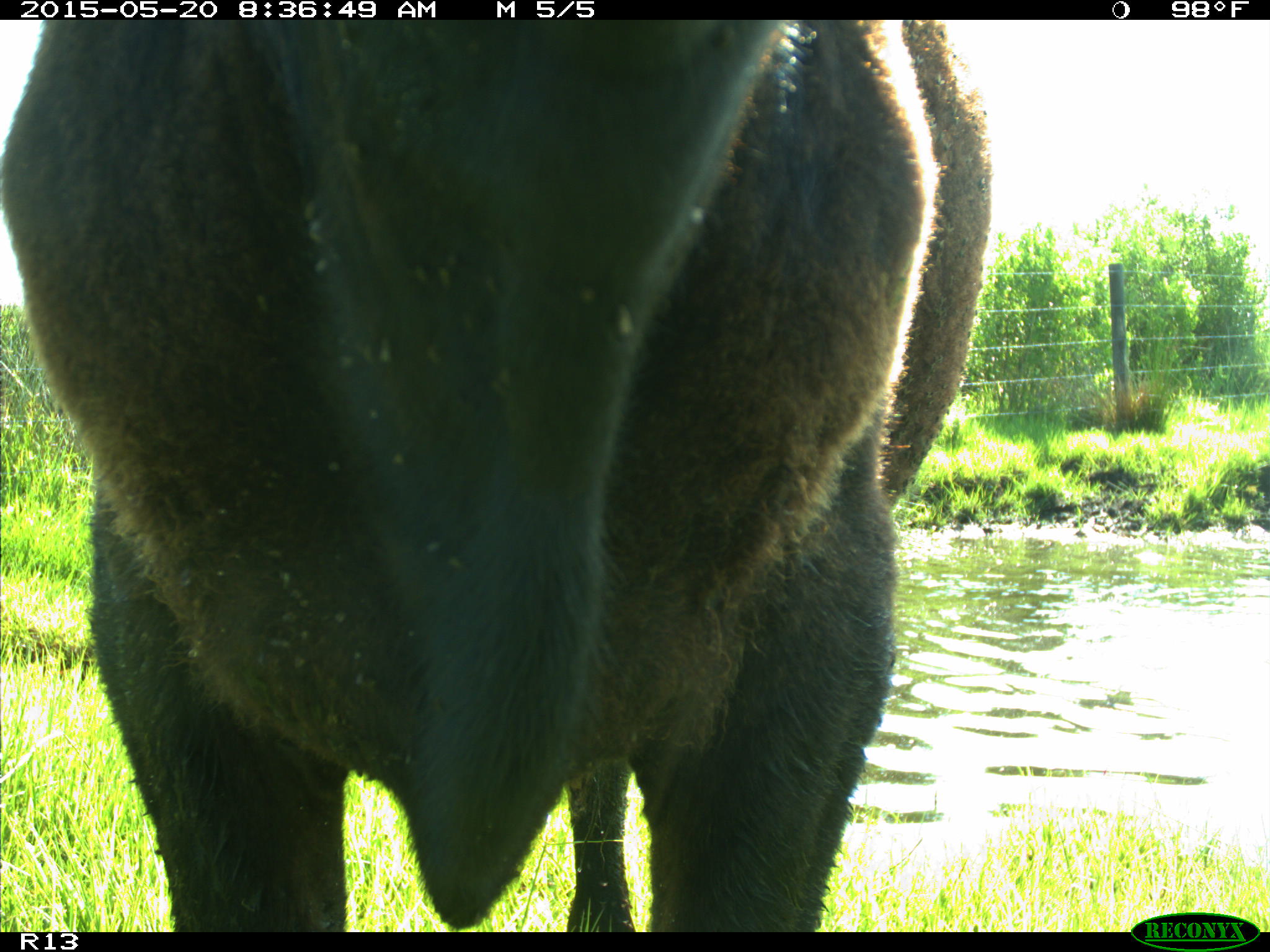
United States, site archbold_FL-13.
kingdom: Animalia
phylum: Chordata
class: Mammalia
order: Artiodactyla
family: Bovidae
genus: Bos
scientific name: Bos taurus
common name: domestic cow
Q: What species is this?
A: Bos taurus (domestic cow).